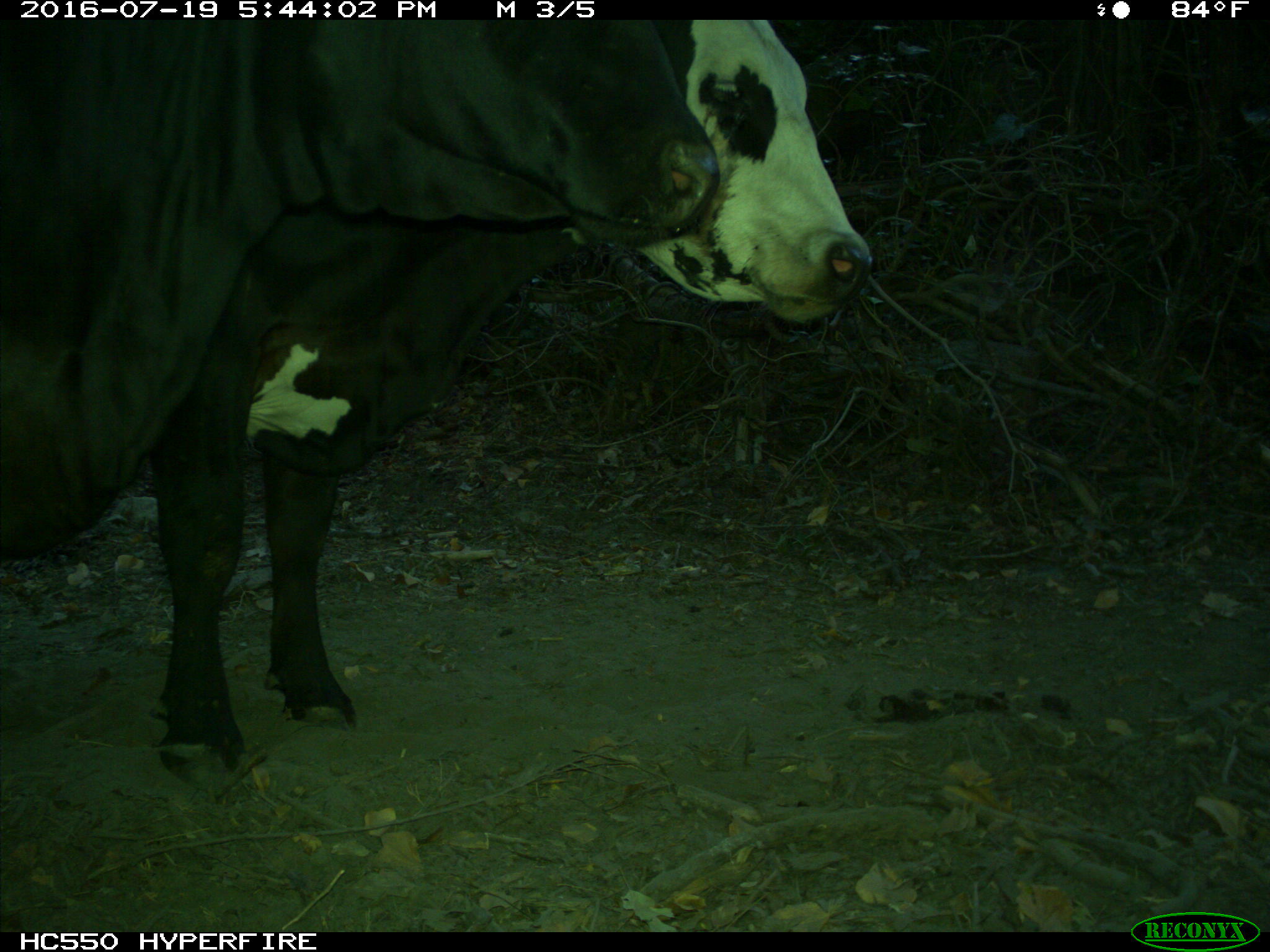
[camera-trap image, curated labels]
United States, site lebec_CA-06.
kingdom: Animalia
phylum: Chordata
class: Mammalia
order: Artiodactyla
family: Bovidae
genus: Bos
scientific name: Bos taurus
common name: domestic cow